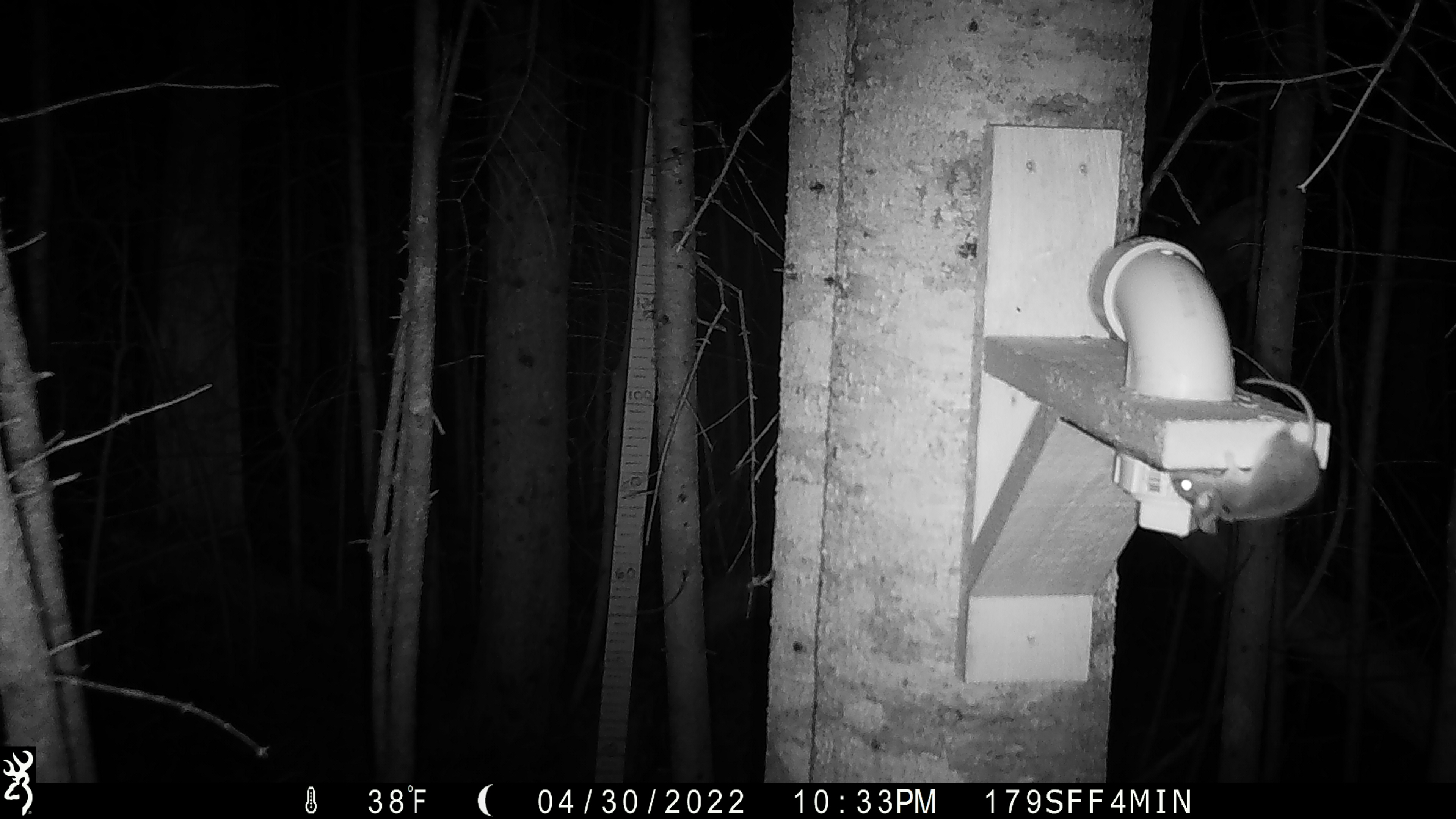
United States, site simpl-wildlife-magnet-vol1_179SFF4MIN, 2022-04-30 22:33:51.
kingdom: Animalia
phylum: Chordata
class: Mammalia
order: Rodentia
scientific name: Rodentia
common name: mouse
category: mouse sp.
Mouse sp. (mouse) (Rodentia).